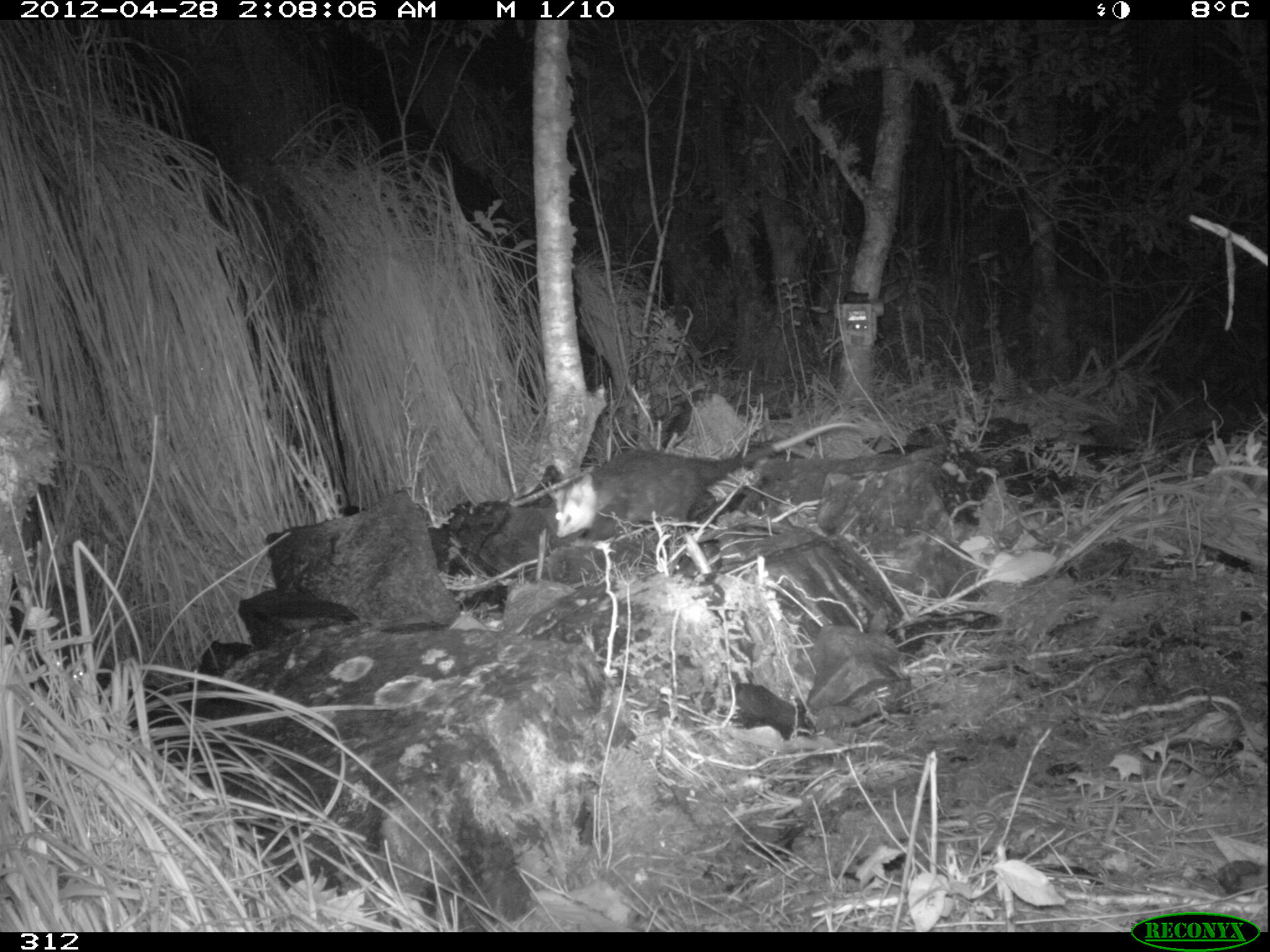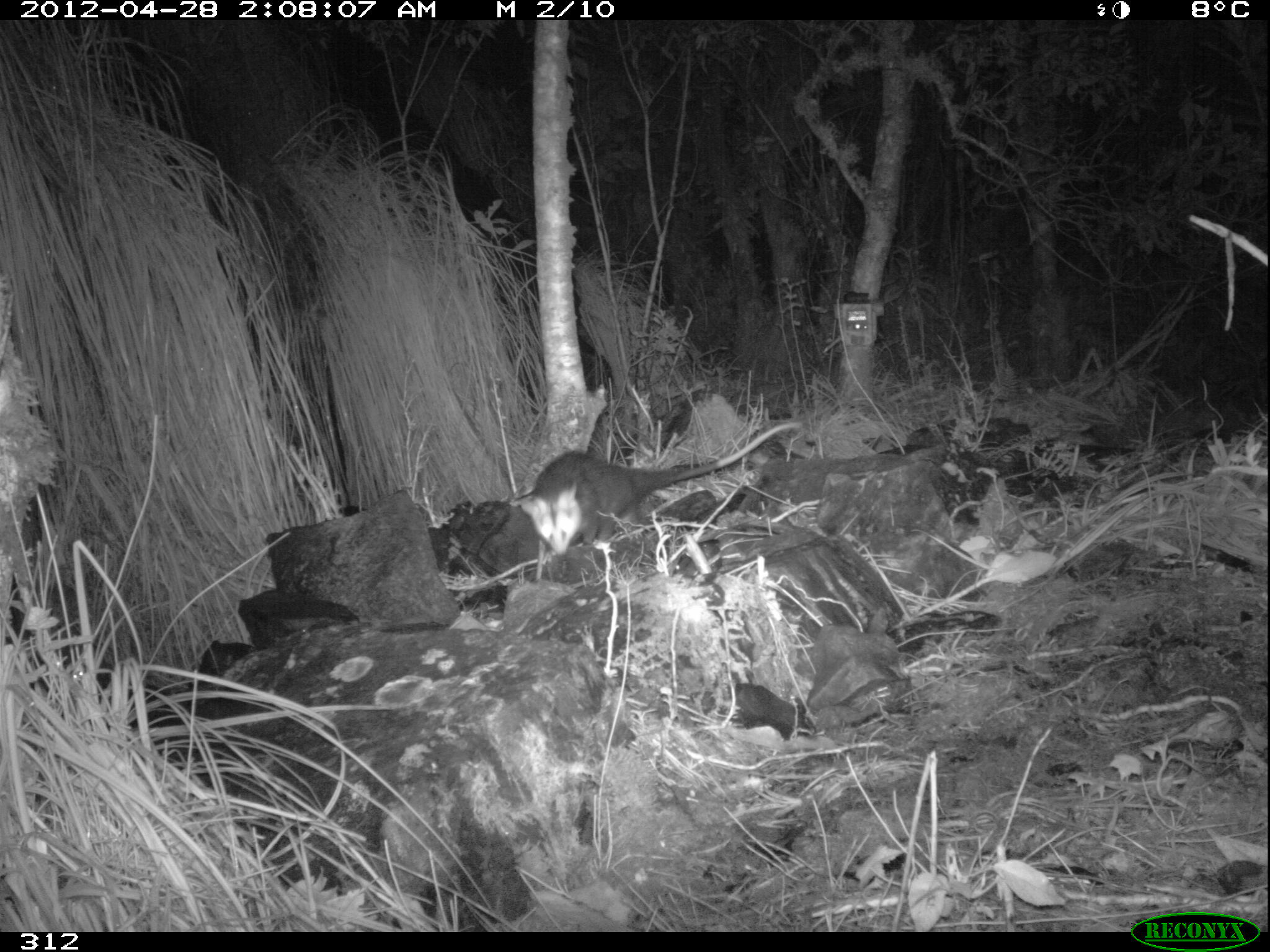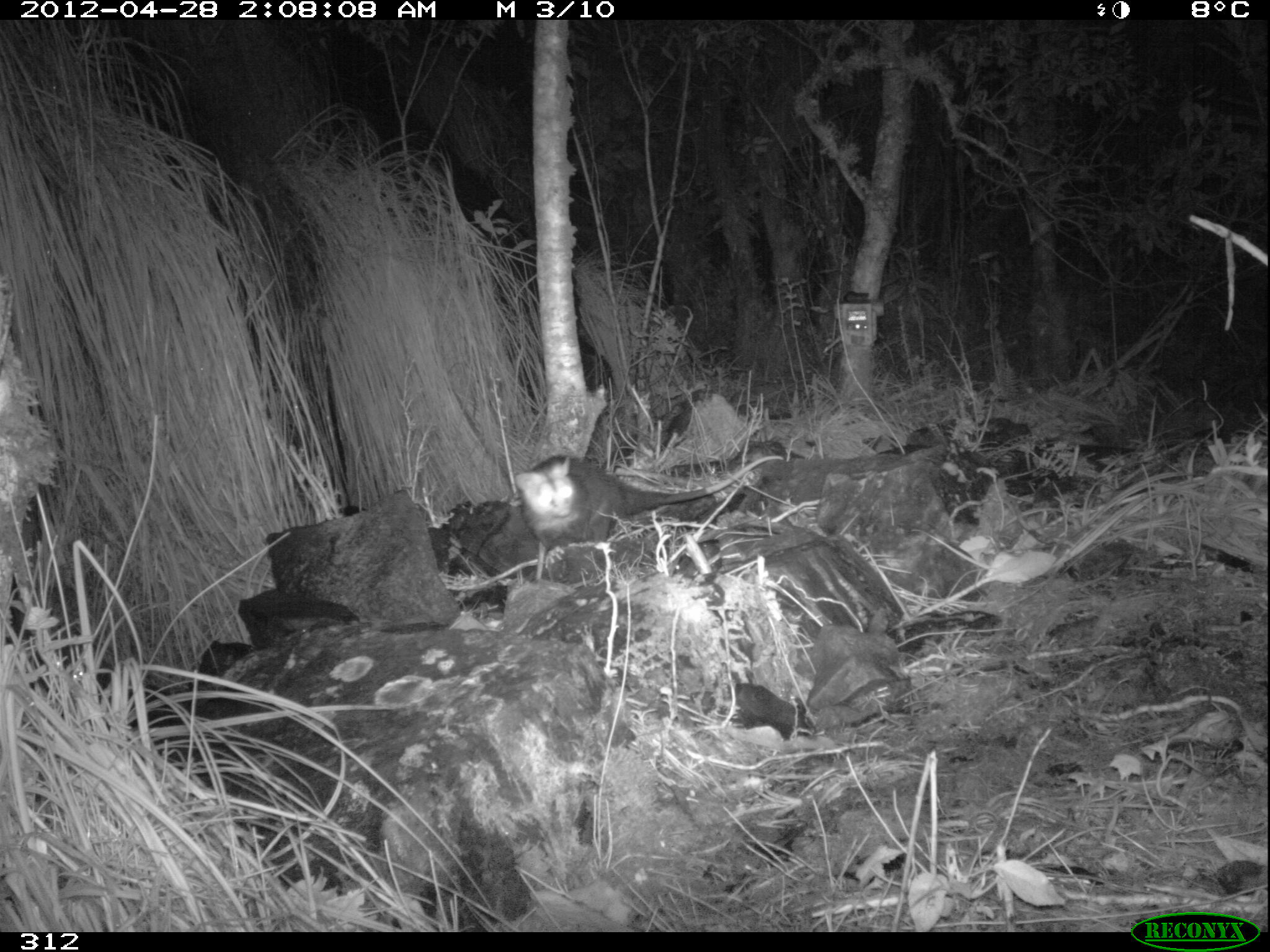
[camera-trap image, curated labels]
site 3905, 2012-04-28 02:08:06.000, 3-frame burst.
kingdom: Animalia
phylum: Chordata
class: Mammalia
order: Didelphimorphia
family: Didelphidae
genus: Didelphis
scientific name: Didelphis pernigra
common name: andean white-eared opossum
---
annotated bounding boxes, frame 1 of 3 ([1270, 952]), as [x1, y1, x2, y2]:
didelphis pernigra: [548, 421, 859, 540]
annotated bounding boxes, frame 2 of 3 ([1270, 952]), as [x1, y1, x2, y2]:
didelphis pernigra: [512, 419, 805, 555]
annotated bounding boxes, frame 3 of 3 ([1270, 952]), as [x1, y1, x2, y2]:
didelphis pernigra: [512, 451, 784, 569]